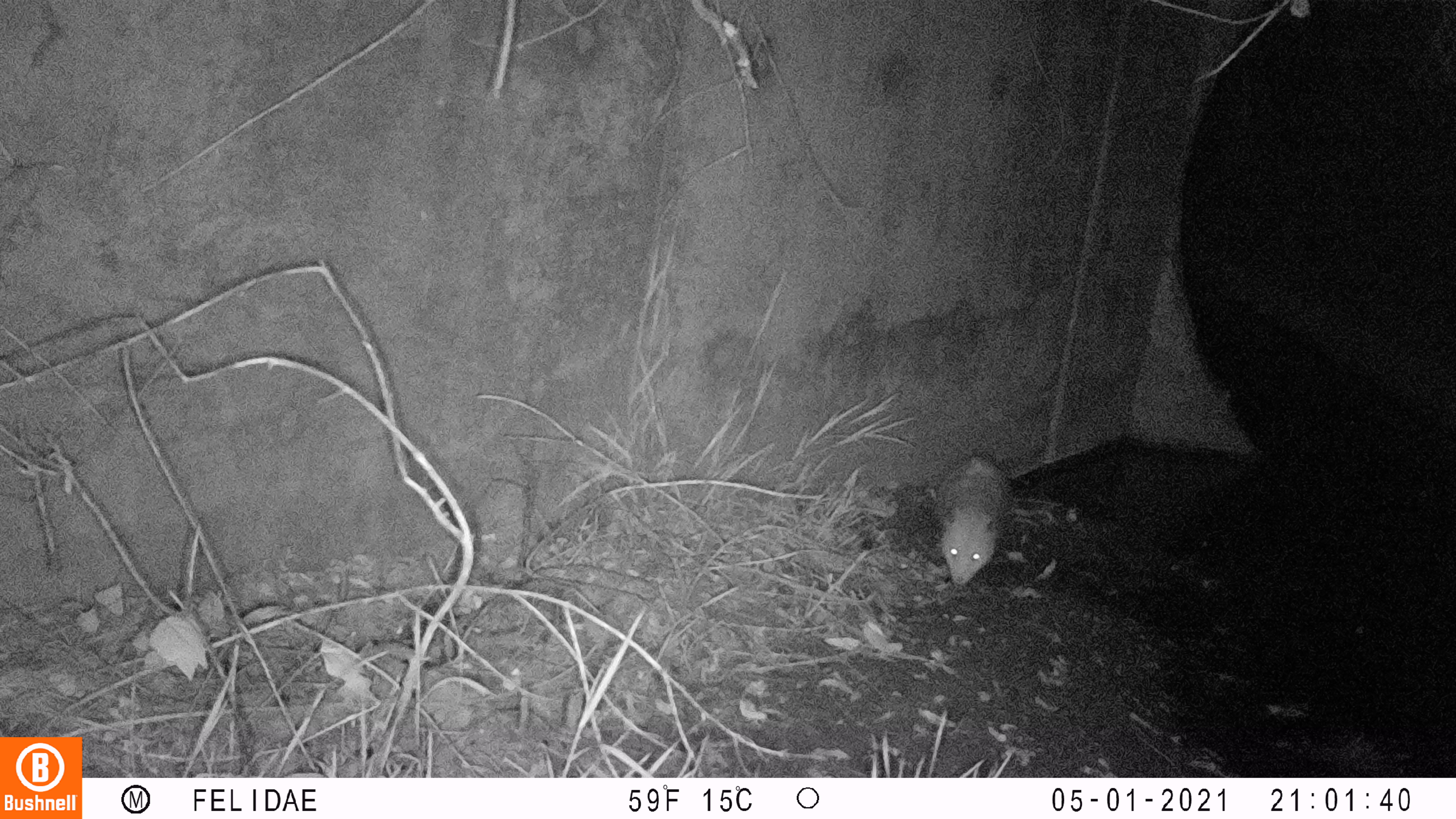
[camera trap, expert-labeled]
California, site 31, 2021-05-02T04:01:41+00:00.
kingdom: Animalia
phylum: Chordata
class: Mammalia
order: Didelphimorphia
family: Didelphidae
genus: Didelphis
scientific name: Didelphis virginiana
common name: virginia opossum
Virginia opossum (Didelphis virginiana).